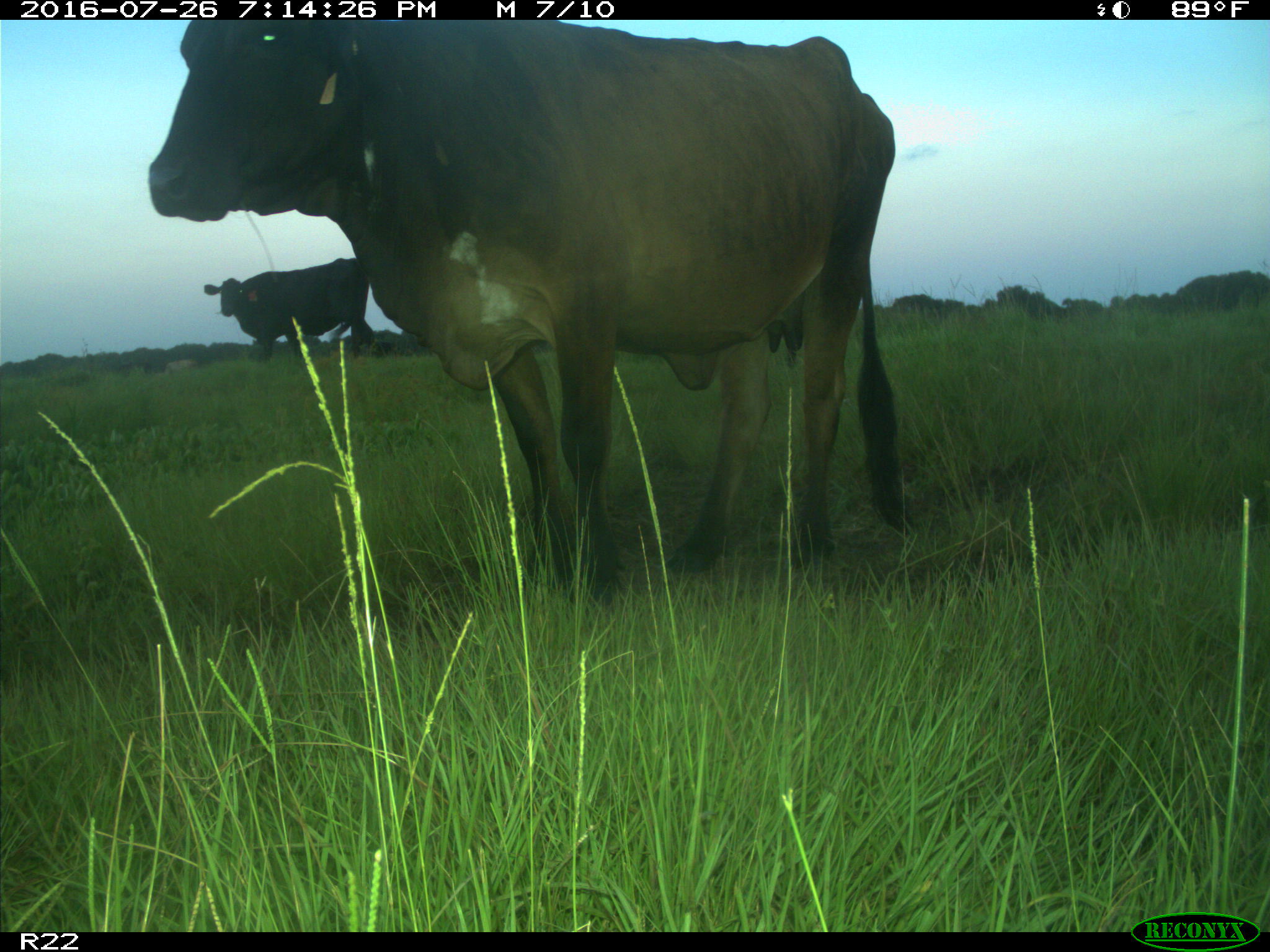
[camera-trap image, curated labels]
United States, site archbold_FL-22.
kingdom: Animalia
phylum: Chordata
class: Mammalia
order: Artiodactyla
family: Bovidae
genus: Bos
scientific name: Bos taurus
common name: domestic cow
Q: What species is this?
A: Bos taurus (domestic cow).